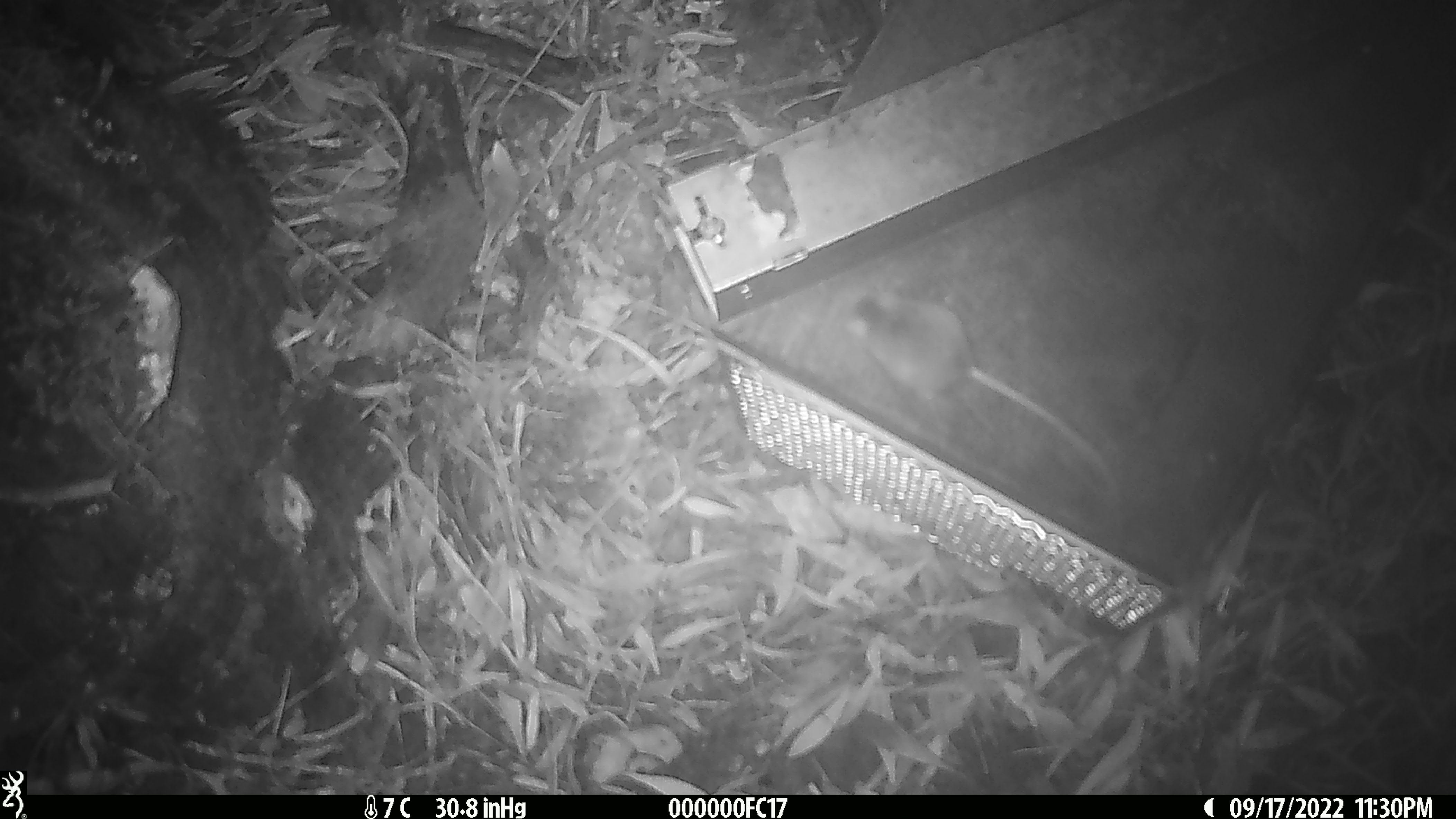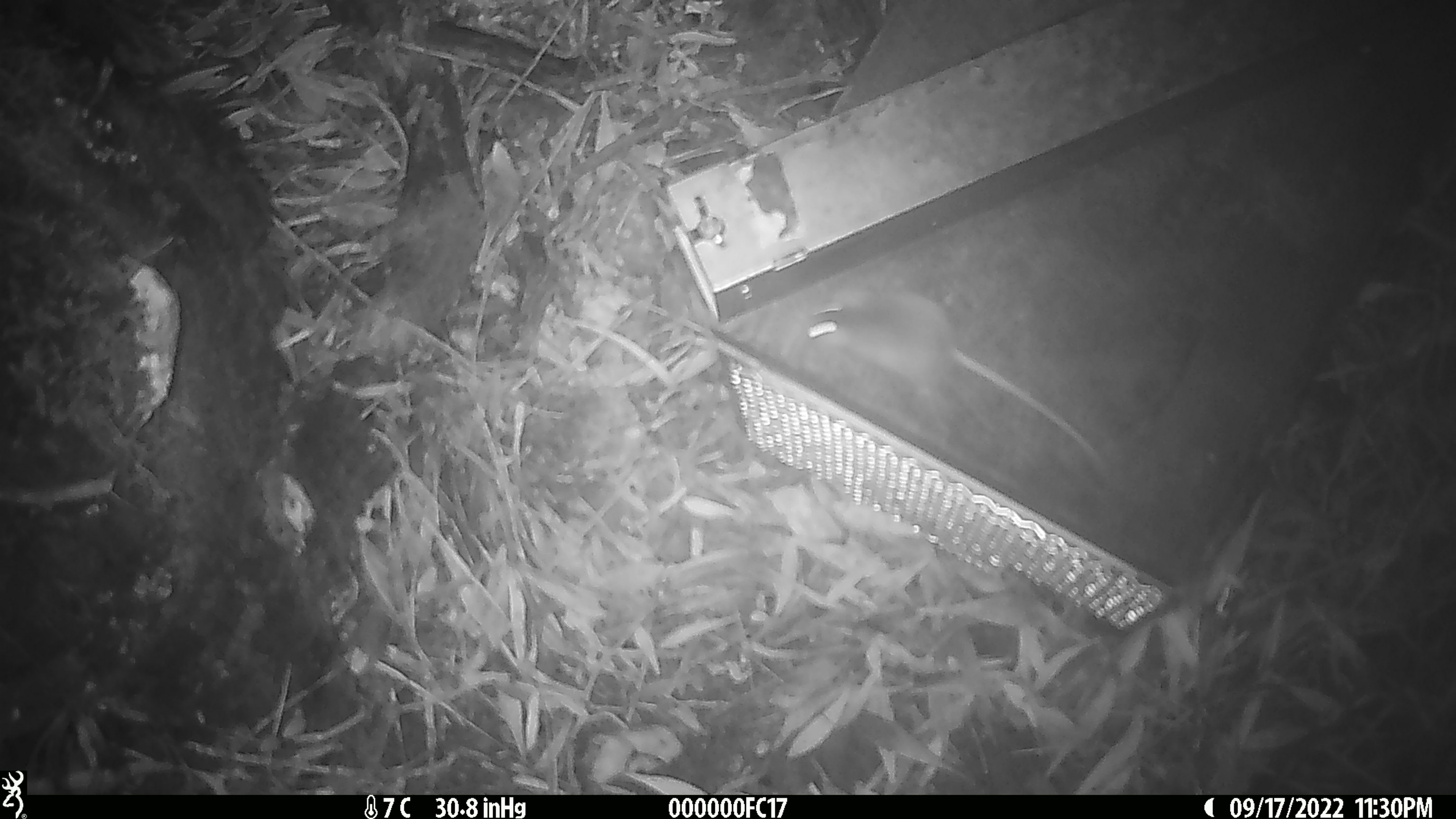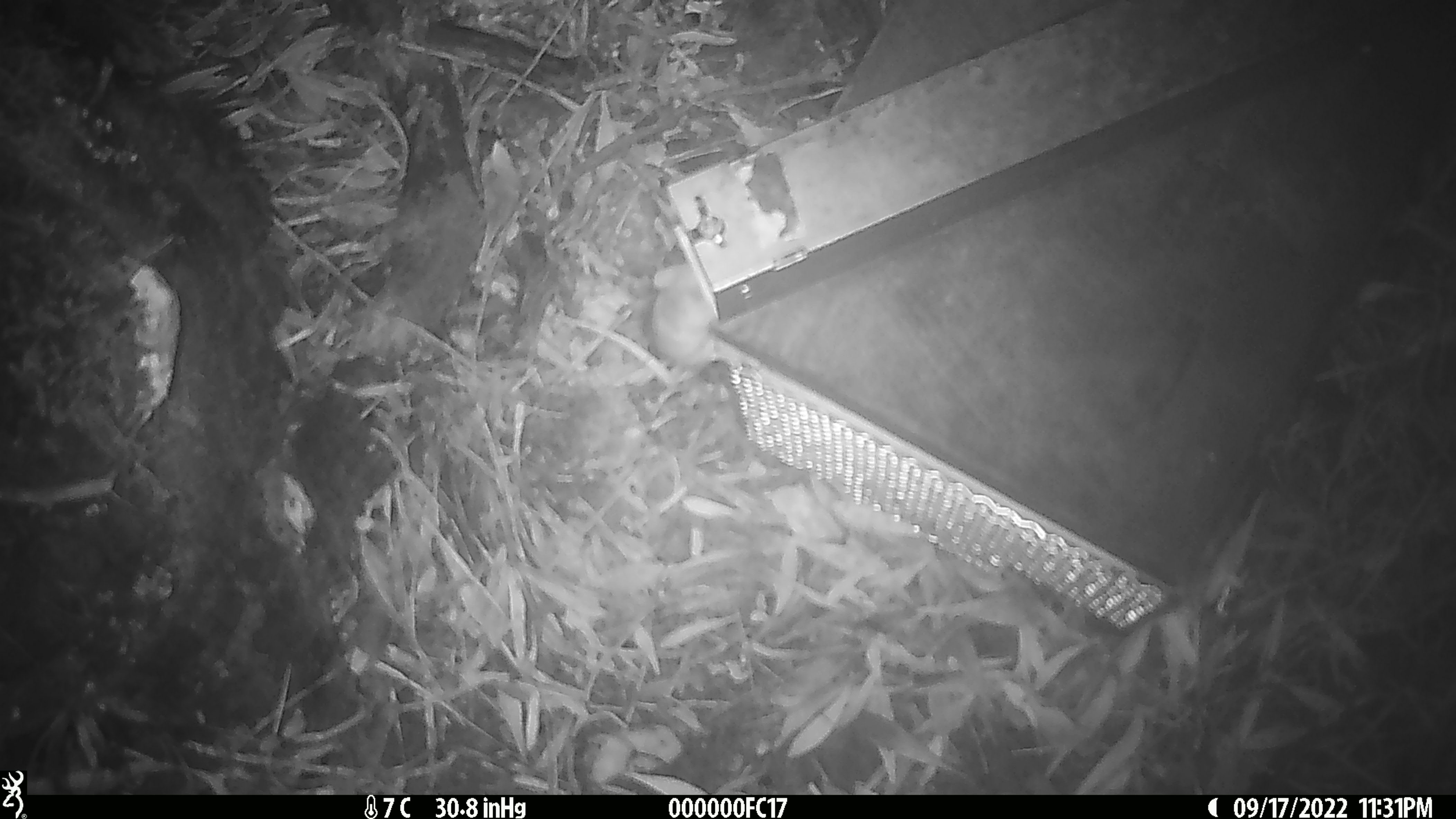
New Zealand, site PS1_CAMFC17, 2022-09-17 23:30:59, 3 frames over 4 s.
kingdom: Animalia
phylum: Chordata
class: Mammalia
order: Rodentia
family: Muridae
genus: Mus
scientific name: Mus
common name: mouse